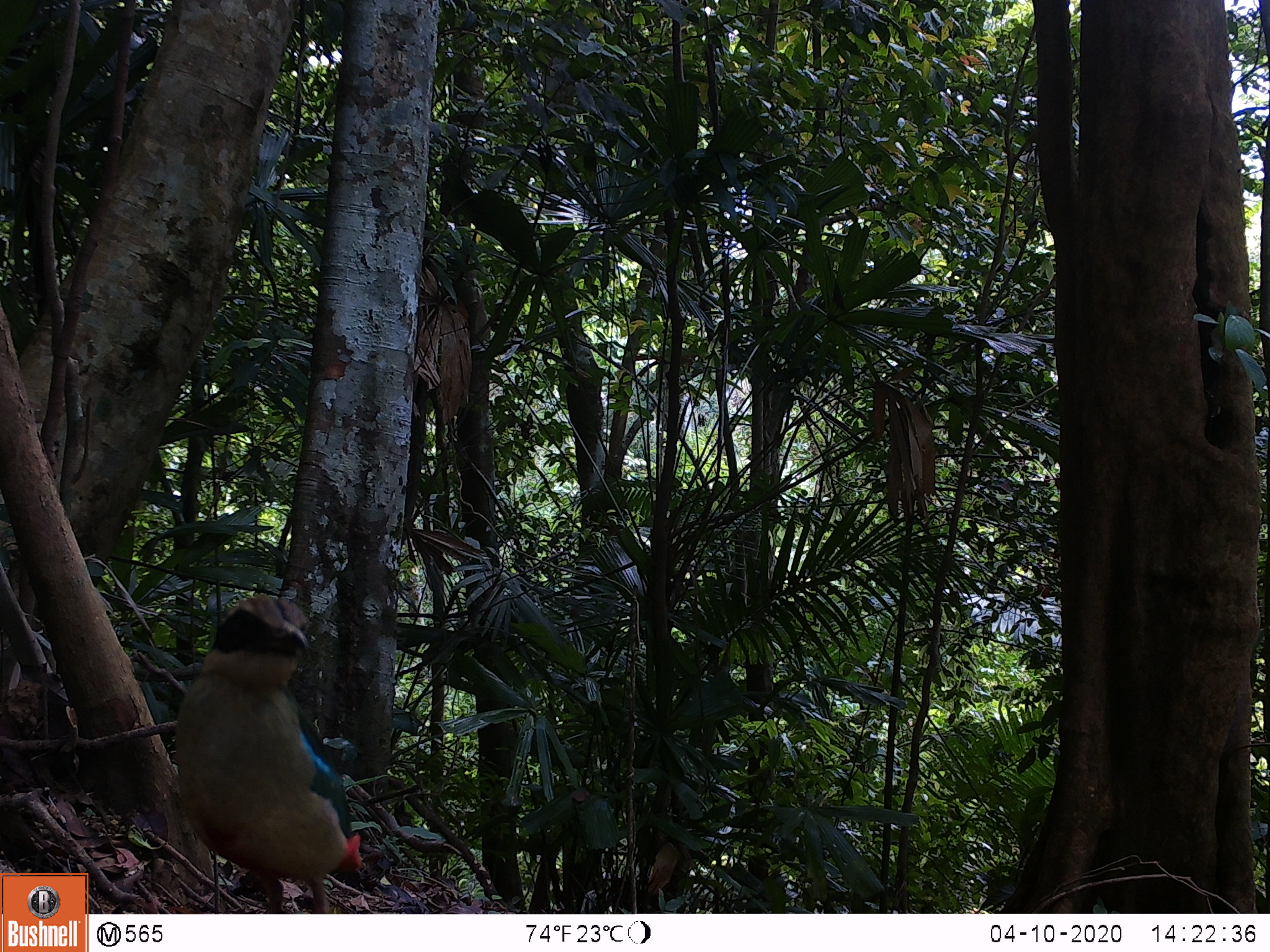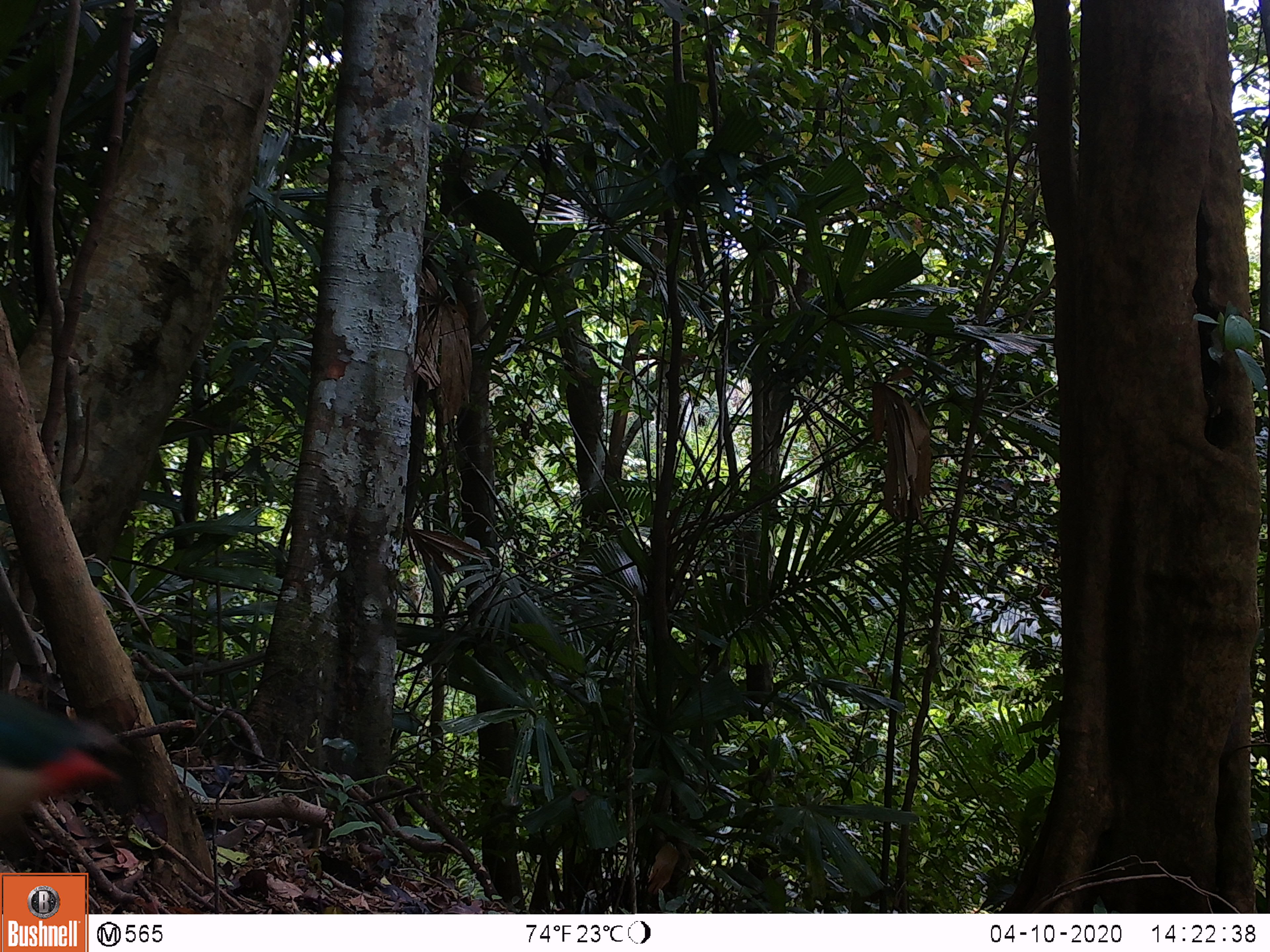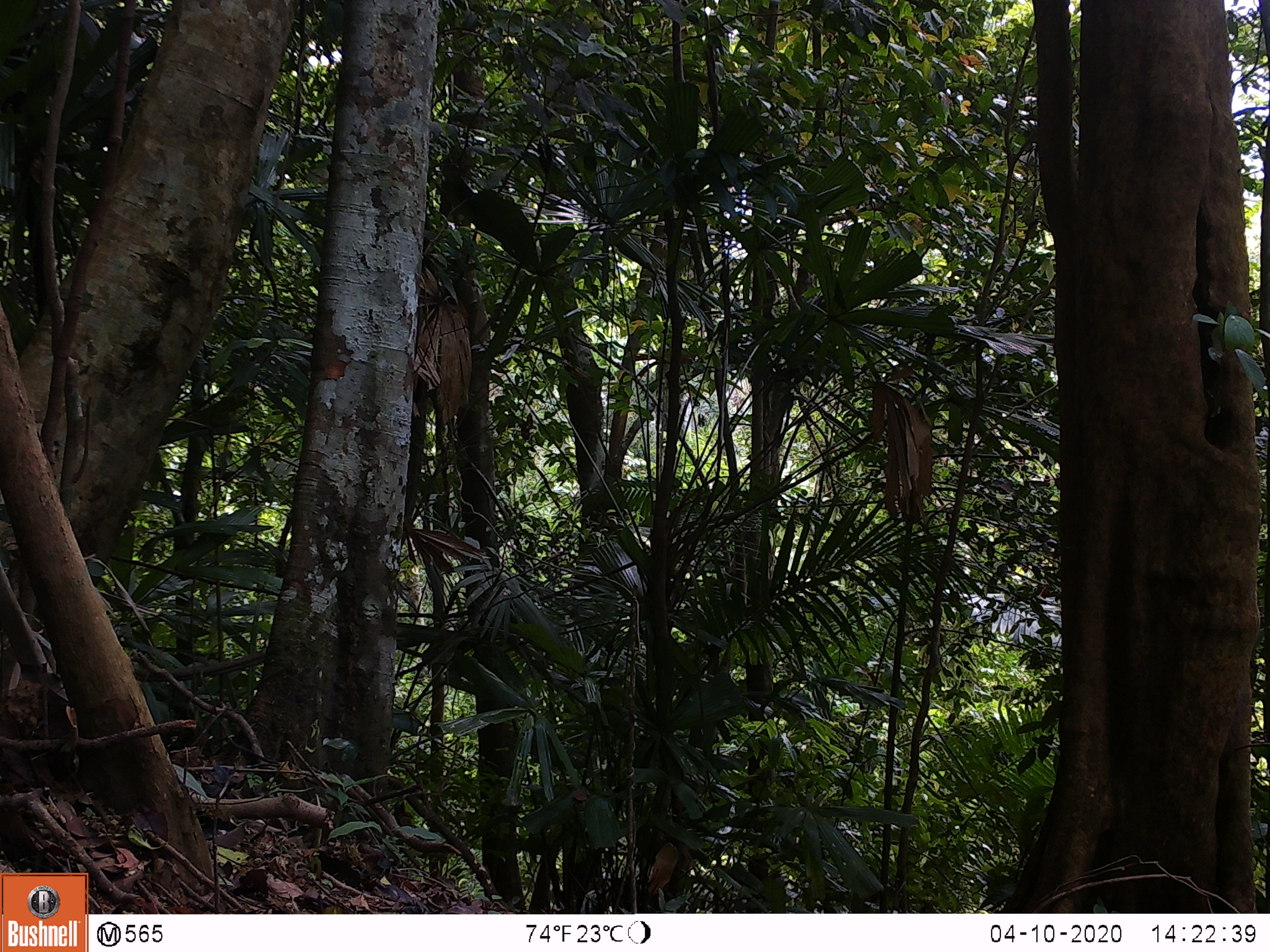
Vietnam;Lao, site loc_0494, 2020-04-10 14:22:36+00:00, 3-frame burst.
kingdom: Animalia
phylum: Chordata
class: Aves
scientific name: Aves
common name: bird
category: unidentified bird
Unidentified bird (bird) (Aves). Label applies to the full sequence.